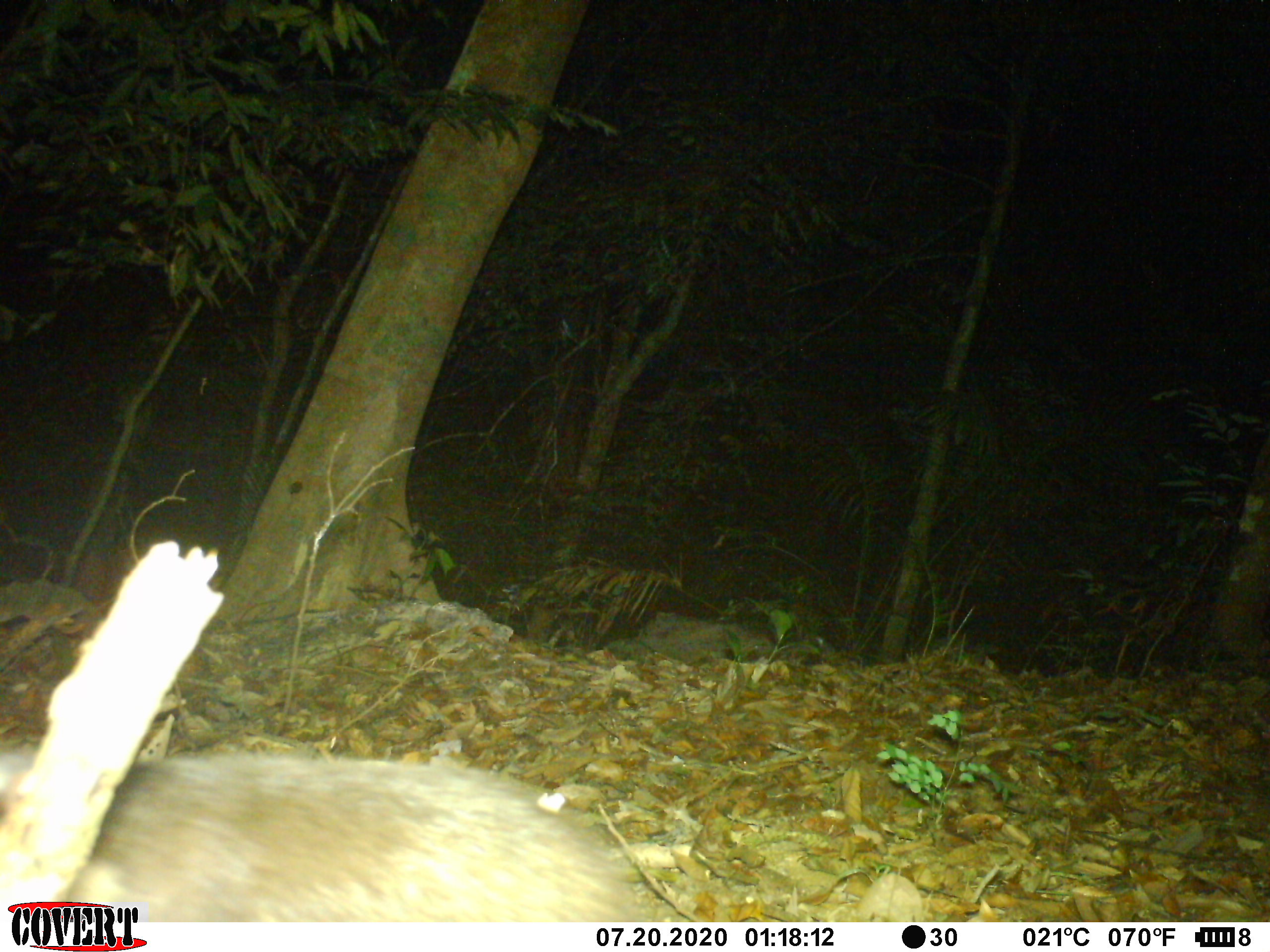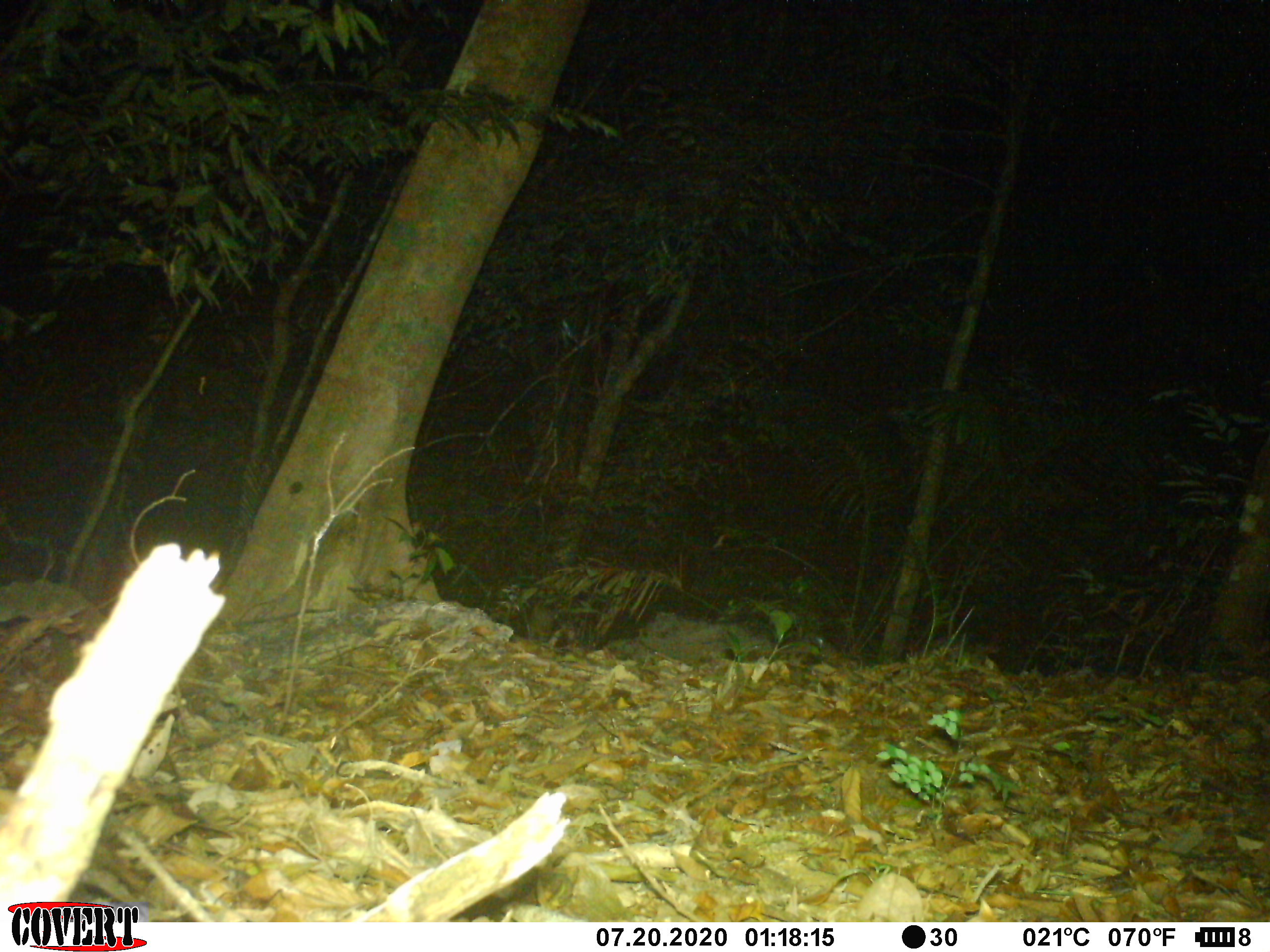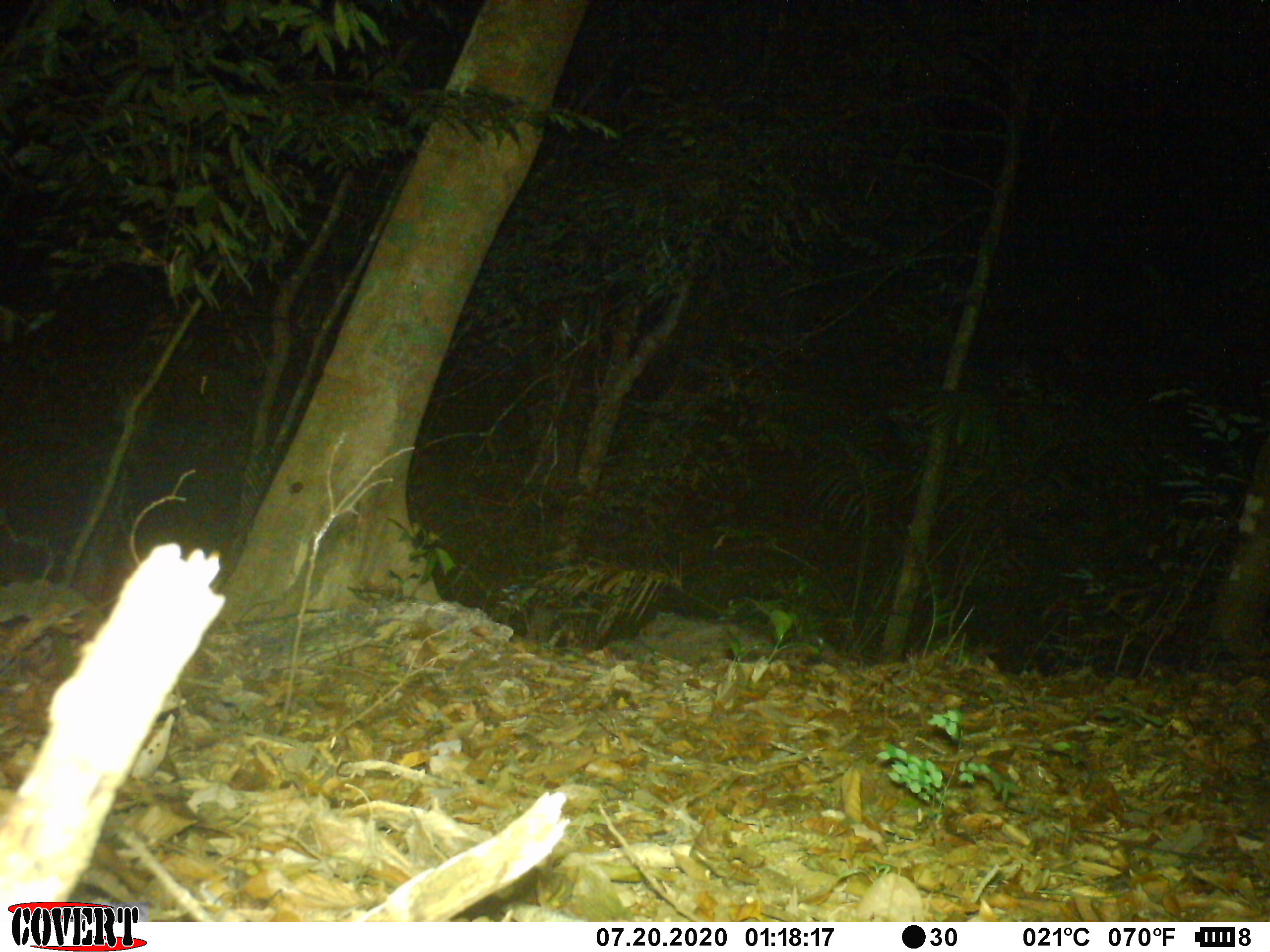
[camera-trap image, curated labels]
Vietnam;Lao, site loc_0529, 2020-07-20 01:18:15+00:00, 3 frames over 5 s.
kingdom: Animalia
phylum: Chordata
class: Mammalia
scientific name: Mammalia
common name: mammal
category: unidentified small mammal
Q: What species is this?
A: Unidentified small mammal (mammal) (Mammalia).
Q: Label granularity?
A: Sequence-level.